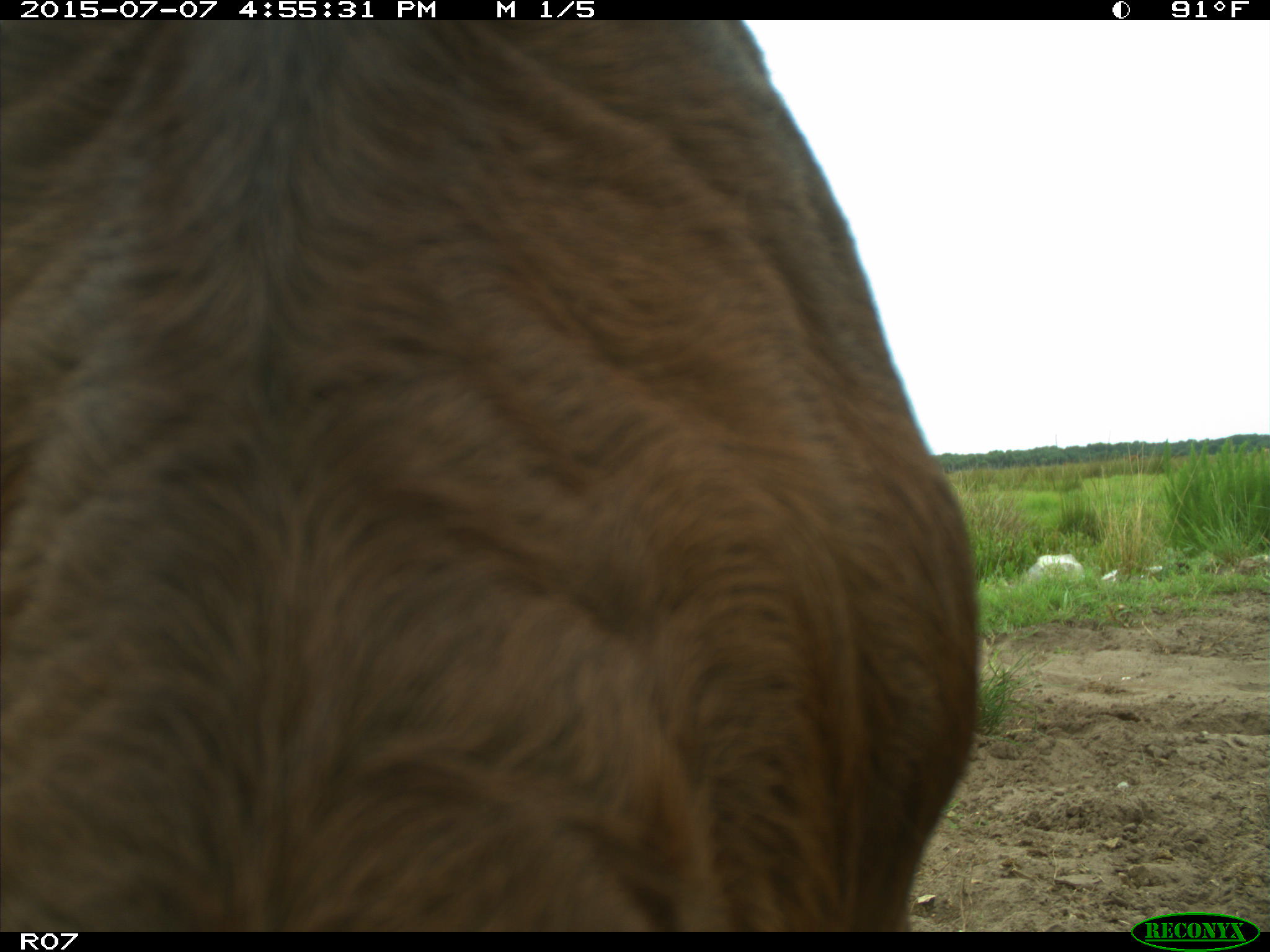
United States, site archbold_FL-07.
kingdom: Animalia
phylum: Chordata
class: Mammalia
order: Artiodactyla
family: Bovidae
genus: Bos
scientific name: Bos taurus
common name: domestic cow